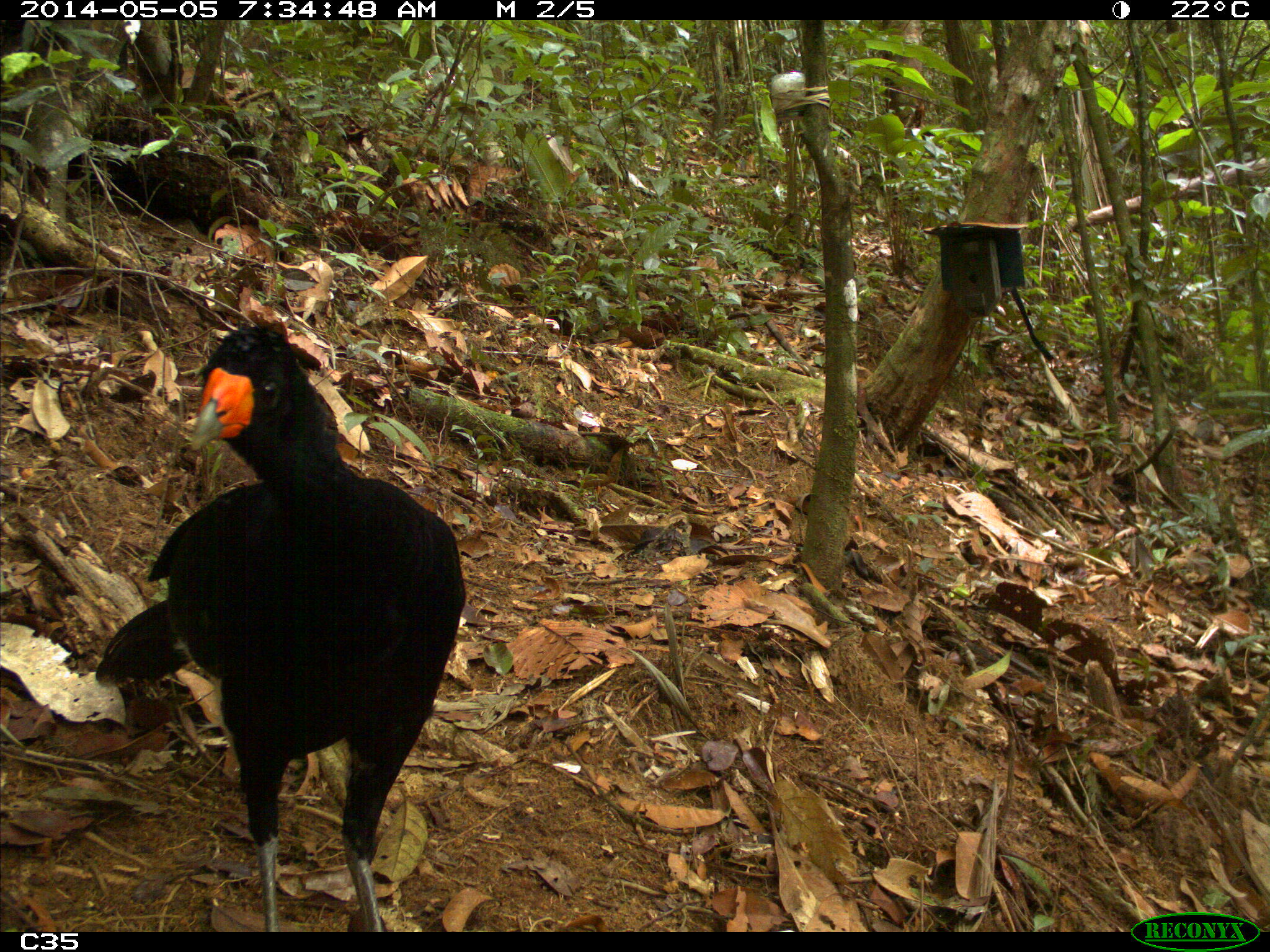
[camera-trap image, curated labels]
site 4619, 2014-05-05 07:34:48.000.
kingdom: Animalia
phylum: Chordata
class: Aves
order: Galliformes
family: Cracidae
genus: Crax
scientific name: Crax alector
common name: black curassow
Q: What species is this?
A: Crax alector (black curassow).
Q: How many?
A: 1.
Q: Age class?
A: Adult.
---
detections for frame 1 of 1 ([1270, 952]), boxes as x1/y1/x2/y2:
crax alector: 91/323/466/932